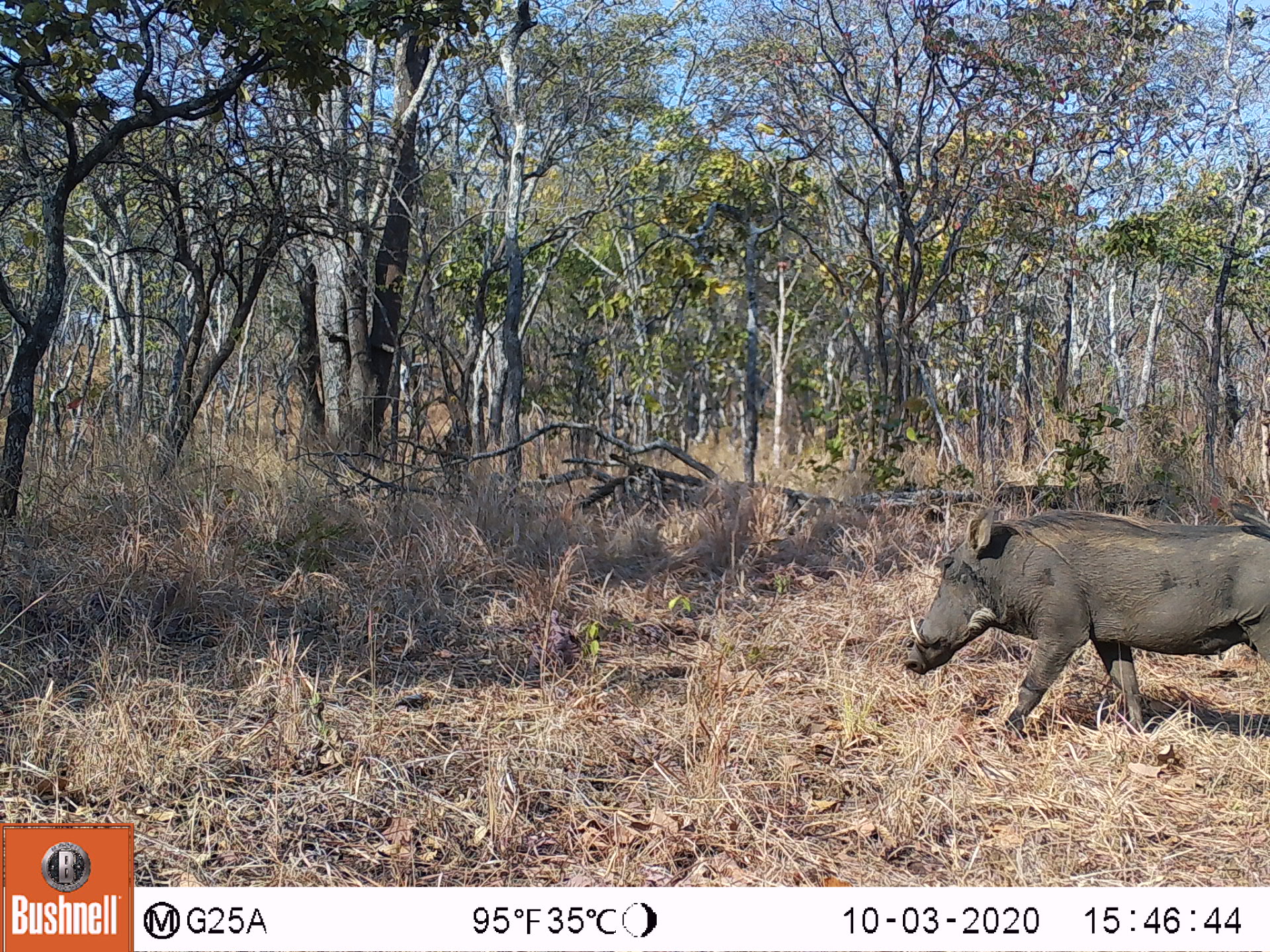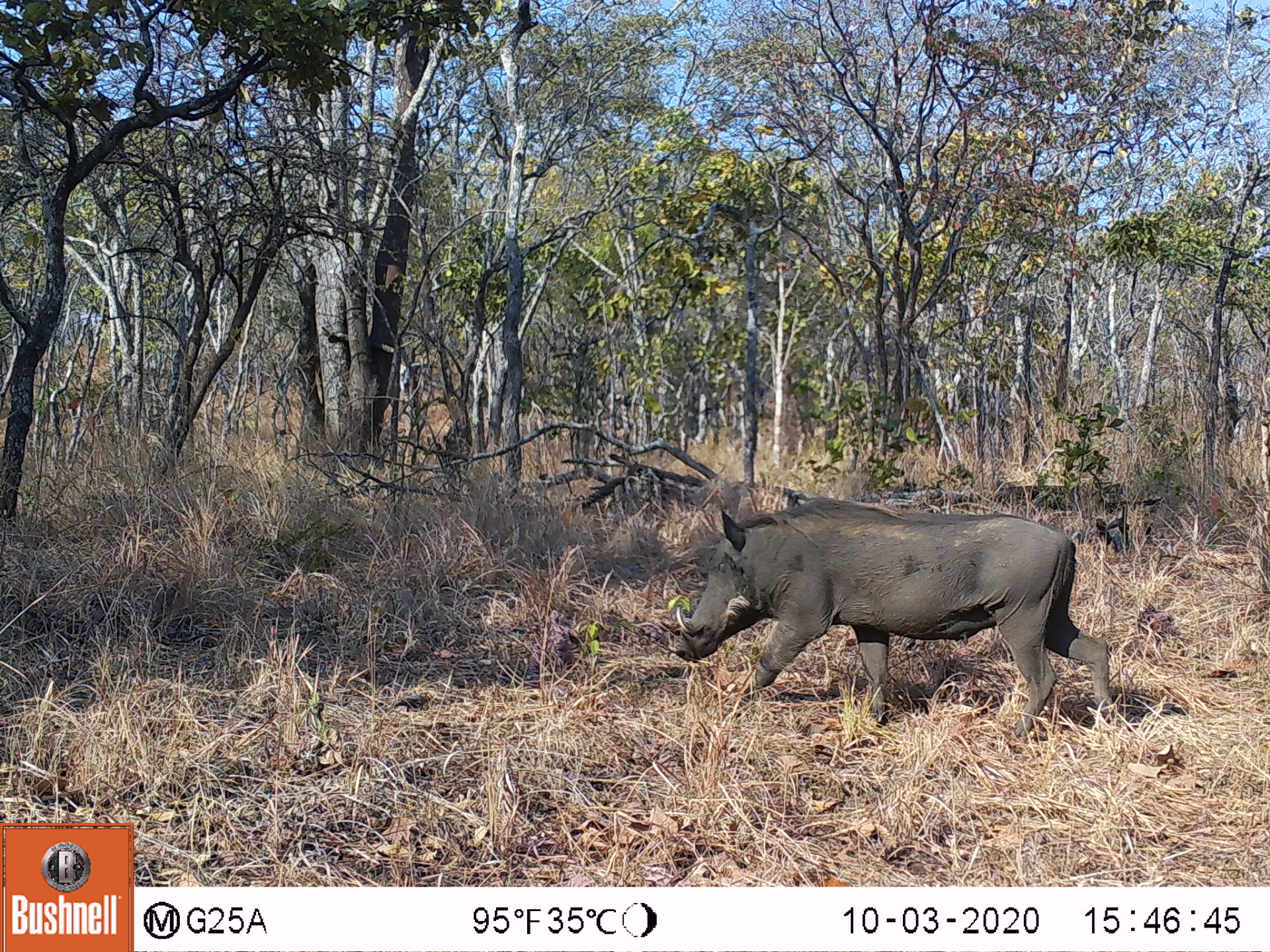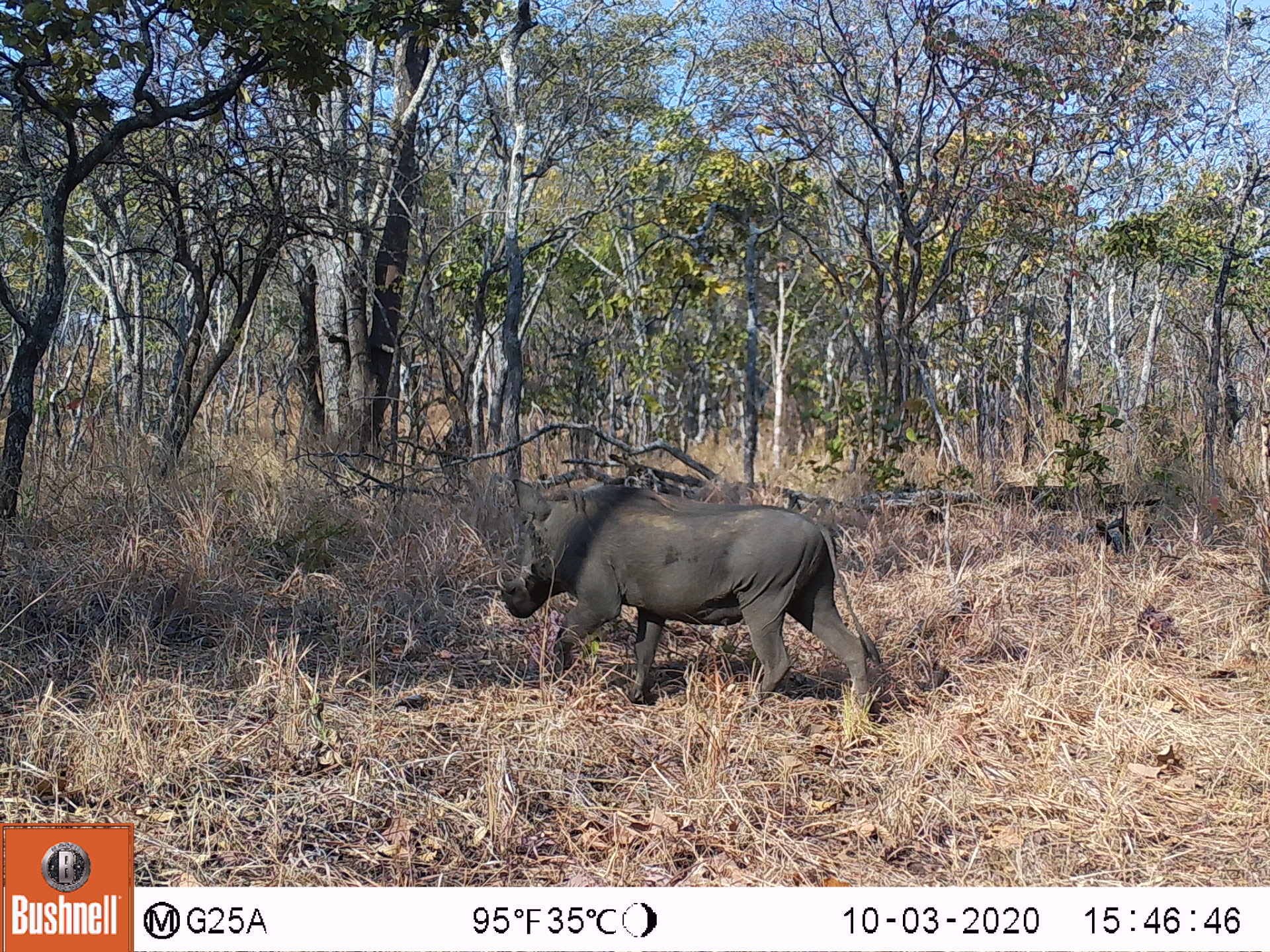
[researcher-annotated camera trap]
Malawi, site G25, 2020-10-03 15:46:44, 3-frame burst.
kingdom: Animalia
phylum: Chordata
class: Mammalia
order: Artiodactyla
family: Suidae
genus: Phacochoerus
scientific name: Phacochoerus africanus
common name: common warthog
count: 1